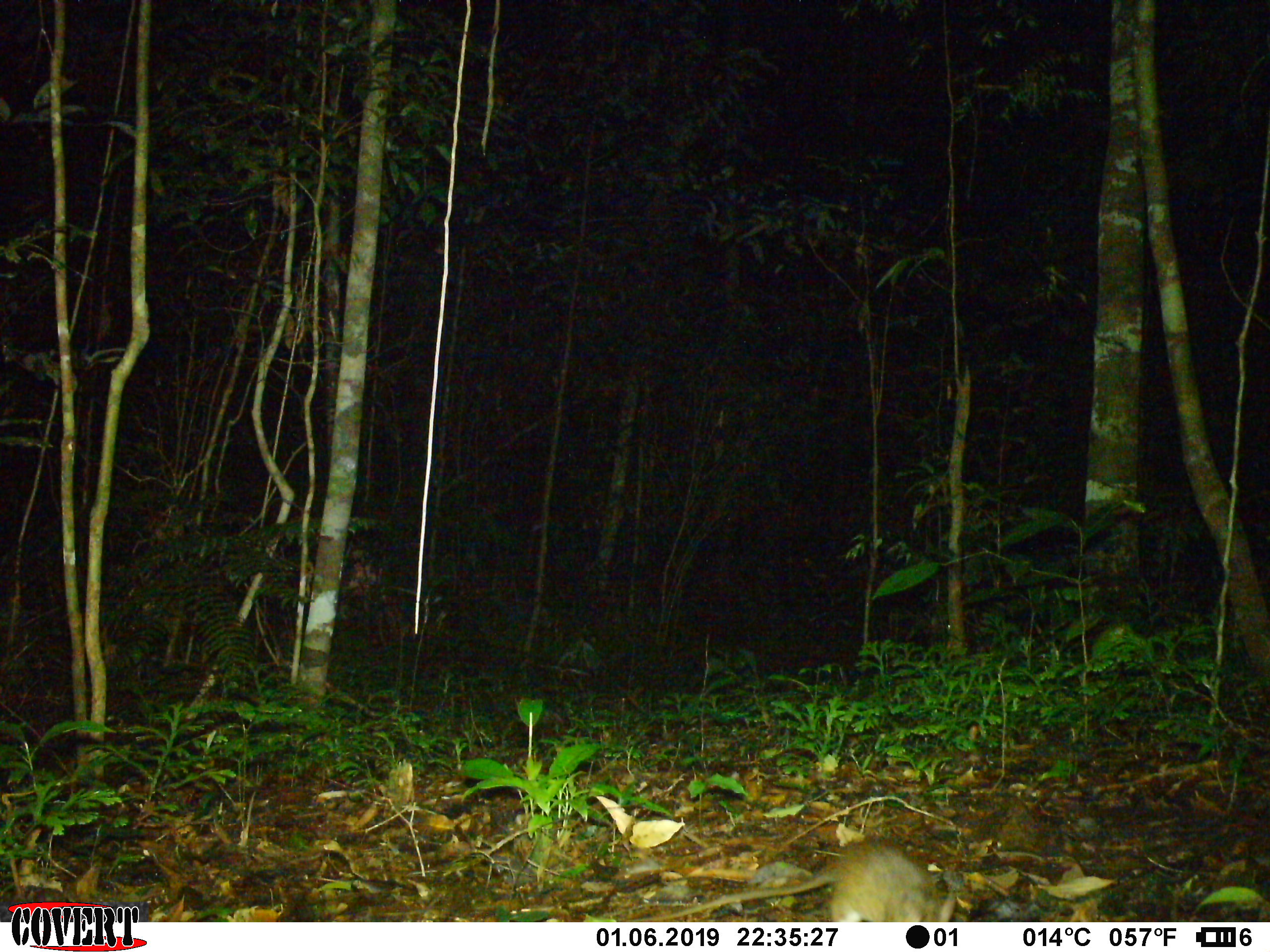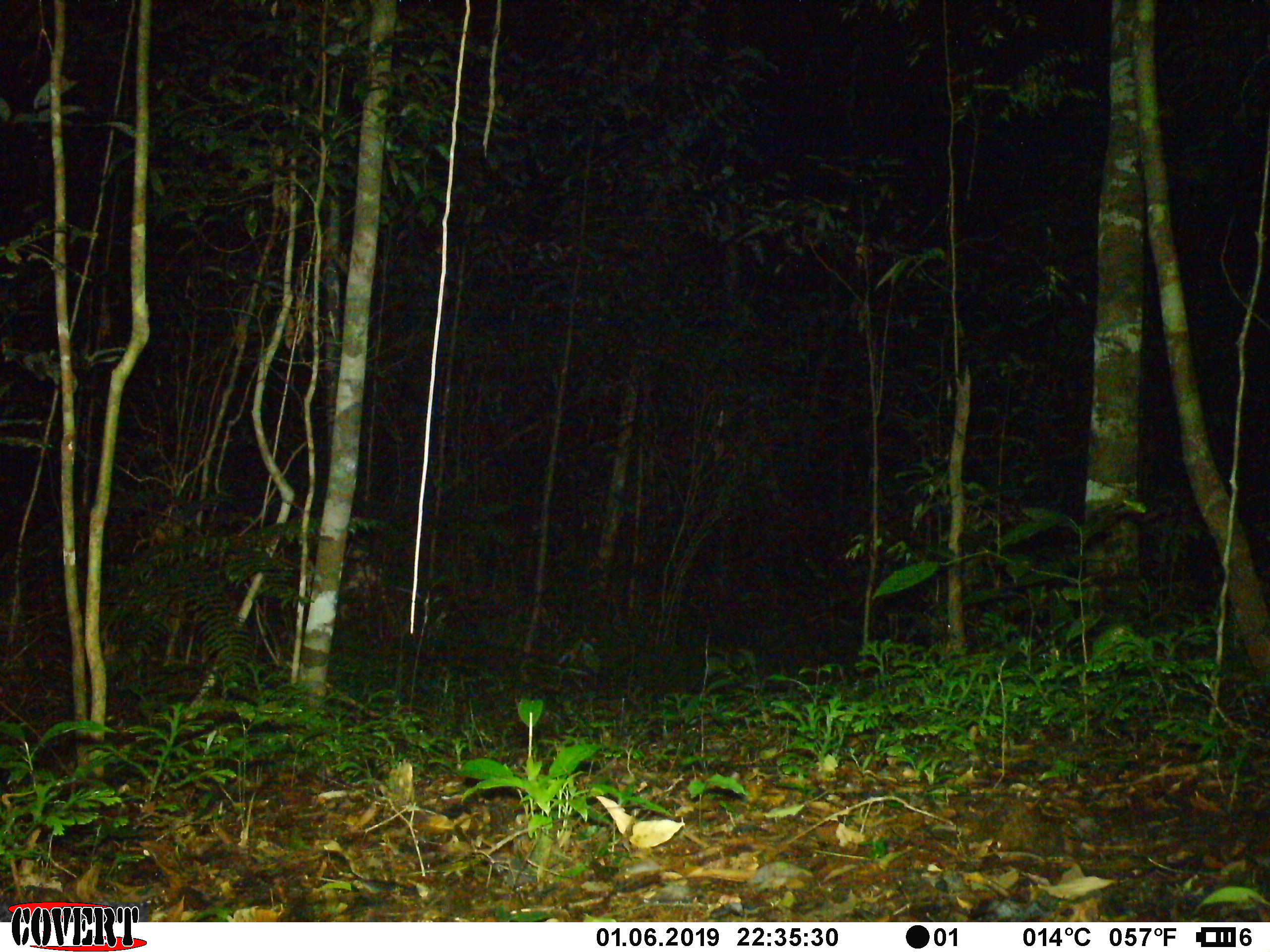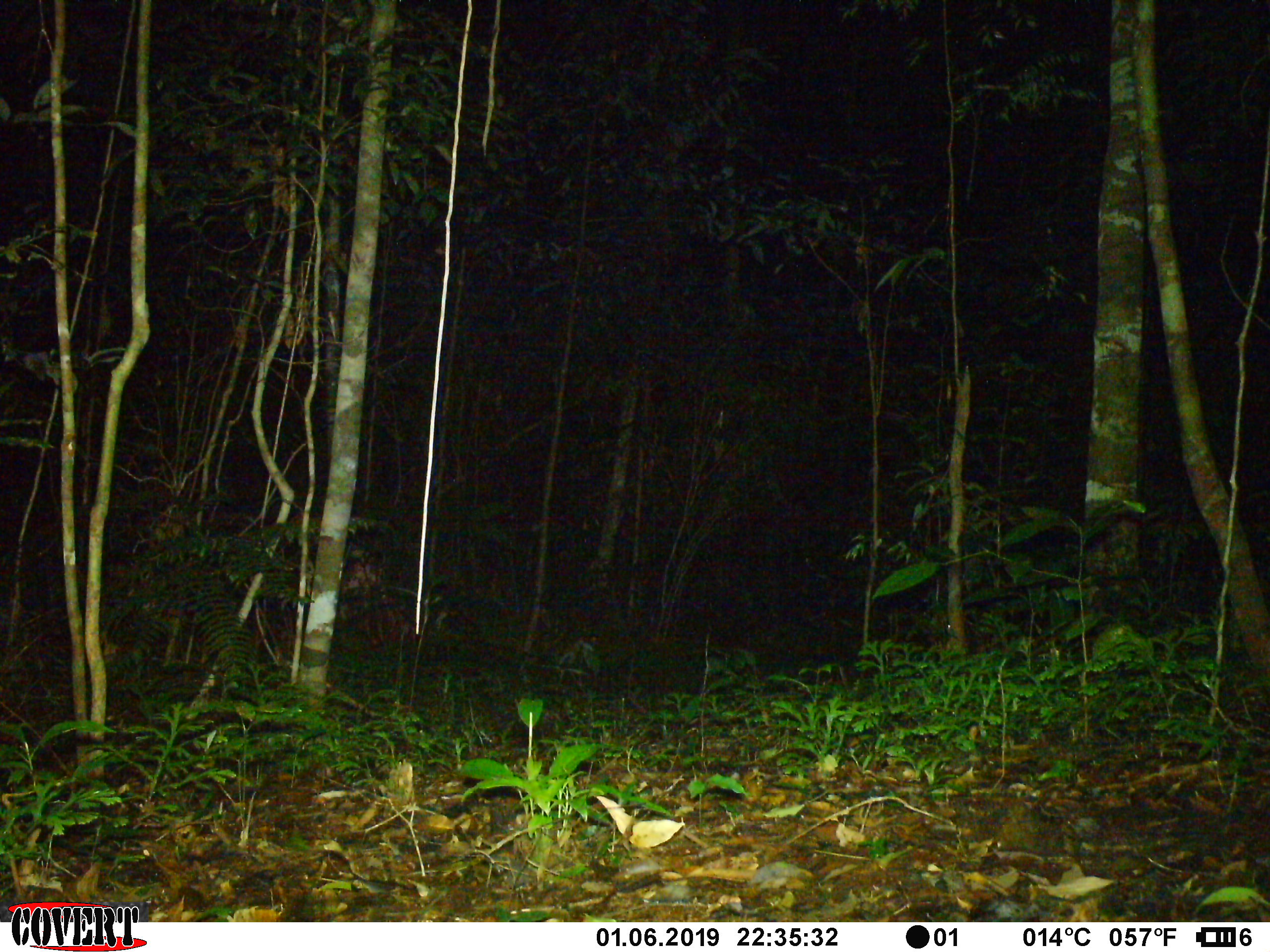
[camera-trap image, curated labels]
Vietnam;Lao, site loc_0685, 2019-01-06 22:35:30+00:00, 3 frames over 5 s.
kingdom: Animalia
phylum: Chordata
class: Mammalia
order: Rodentia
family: Muridae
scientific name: Muridae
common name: old-world mice and rats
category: unidentified murid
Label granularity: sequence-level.